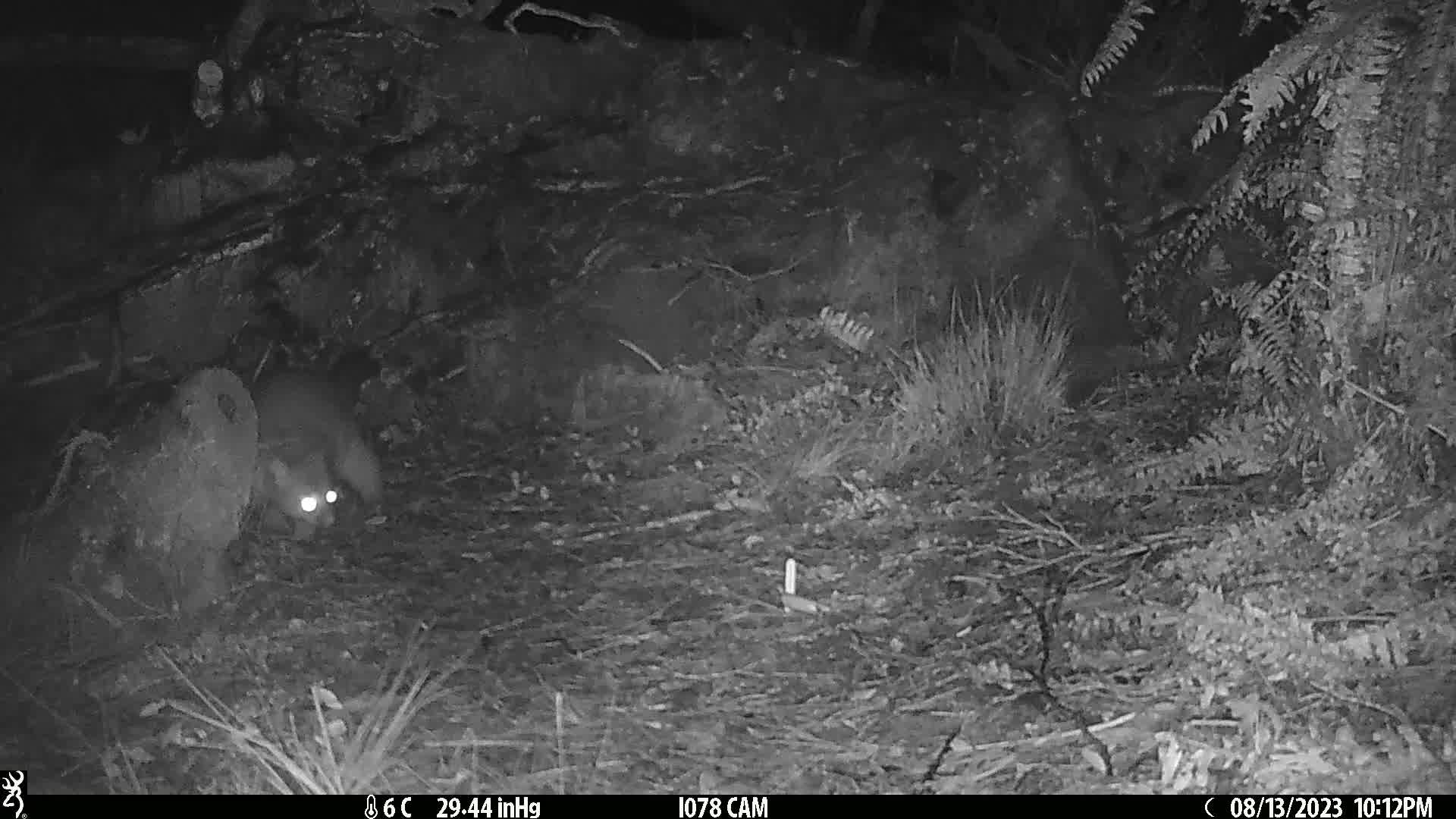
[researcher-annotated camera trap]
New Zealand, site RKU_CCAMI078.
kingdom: Animalia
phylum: Chordata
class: Mammalia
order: Diprotodontia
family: Phalangeridae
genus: Trichosurus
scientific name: Trichosurus vulpecula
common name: common brushtail possum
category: possum